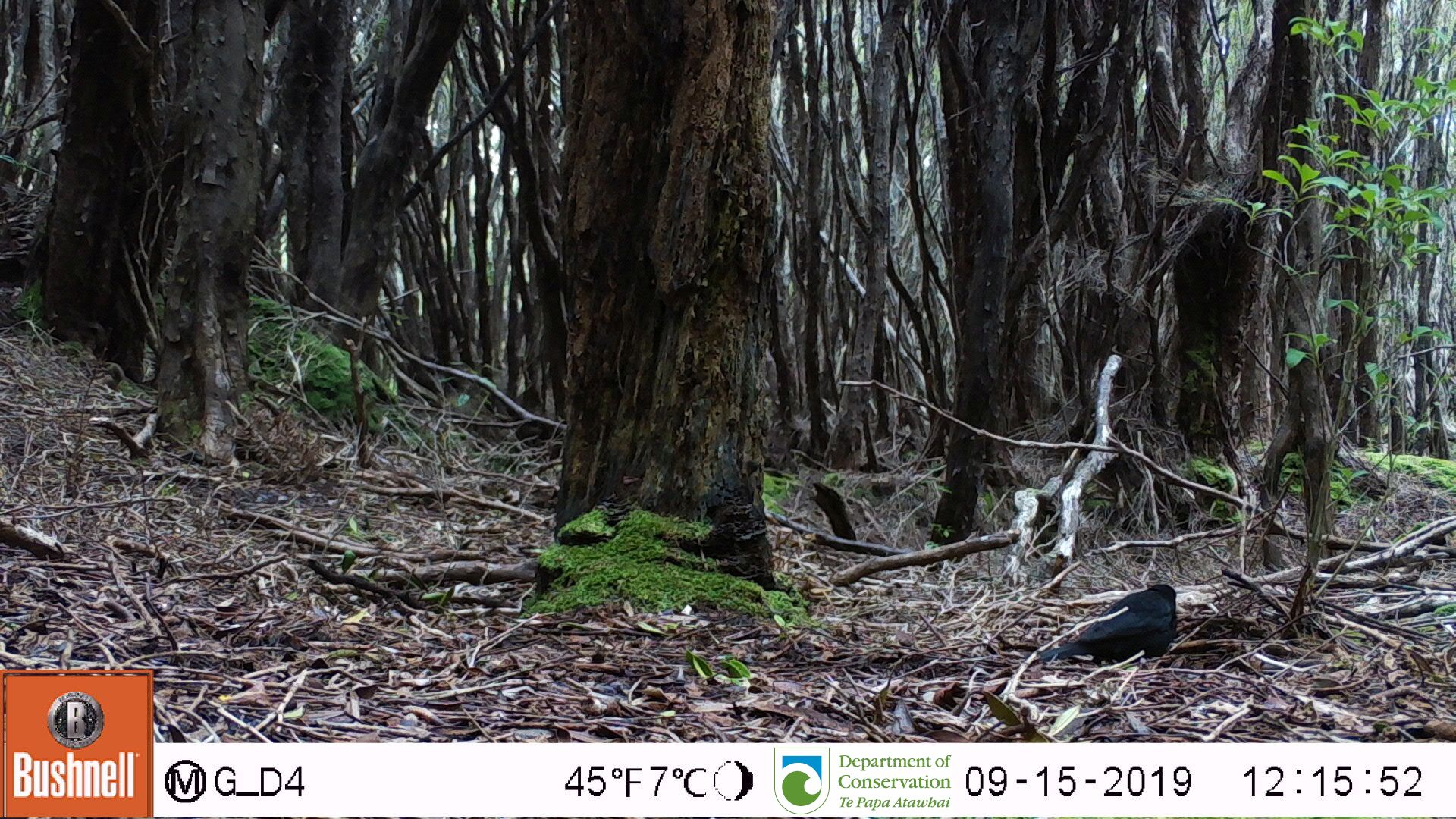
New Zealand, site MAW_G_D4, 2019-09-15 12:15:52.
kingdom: Animalia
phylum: Chordata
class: Aves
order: Passeriformes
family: Turdidae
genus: Turdus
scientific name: Turdus merula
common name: eurasian blackbird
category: blackbird